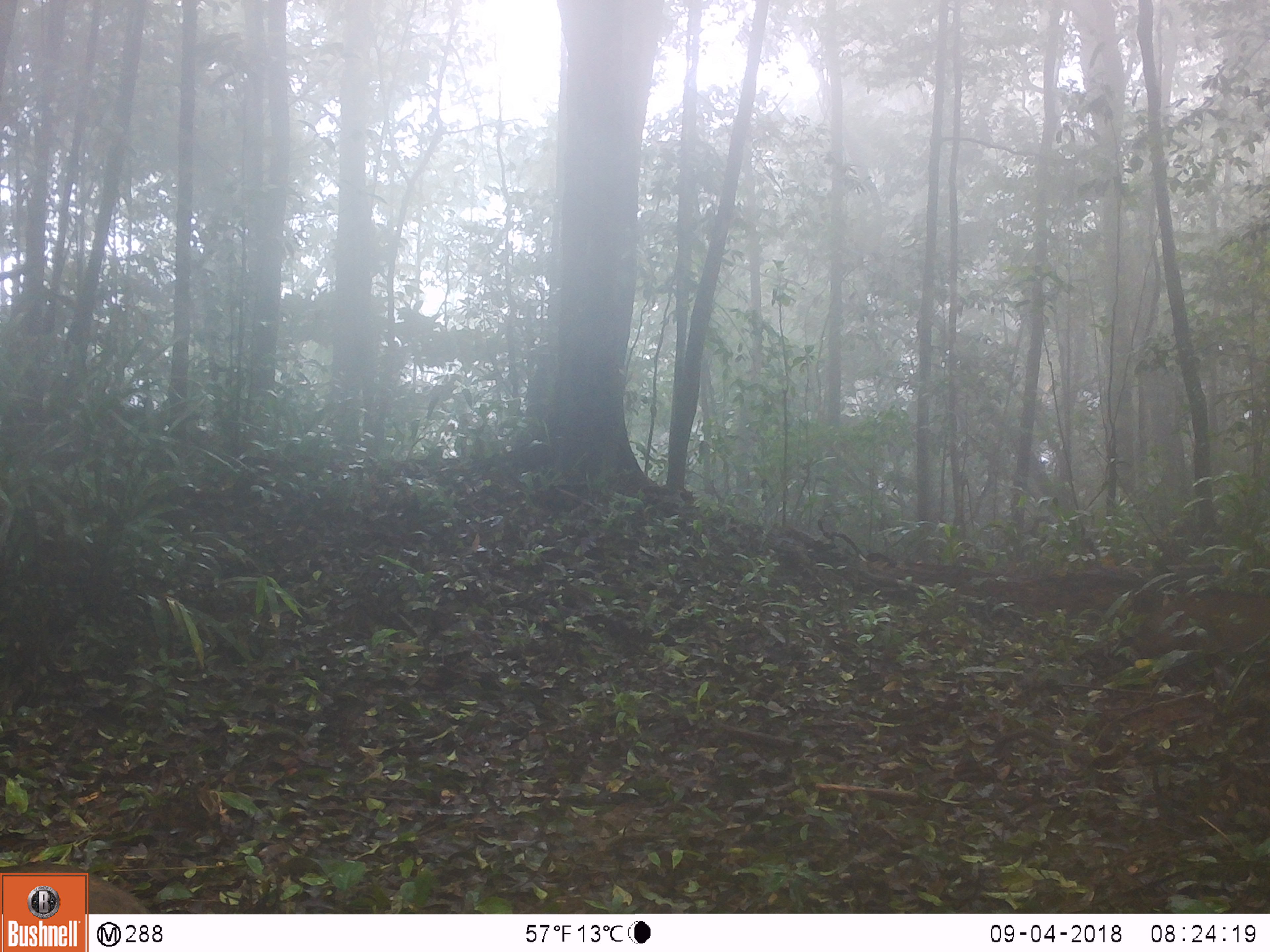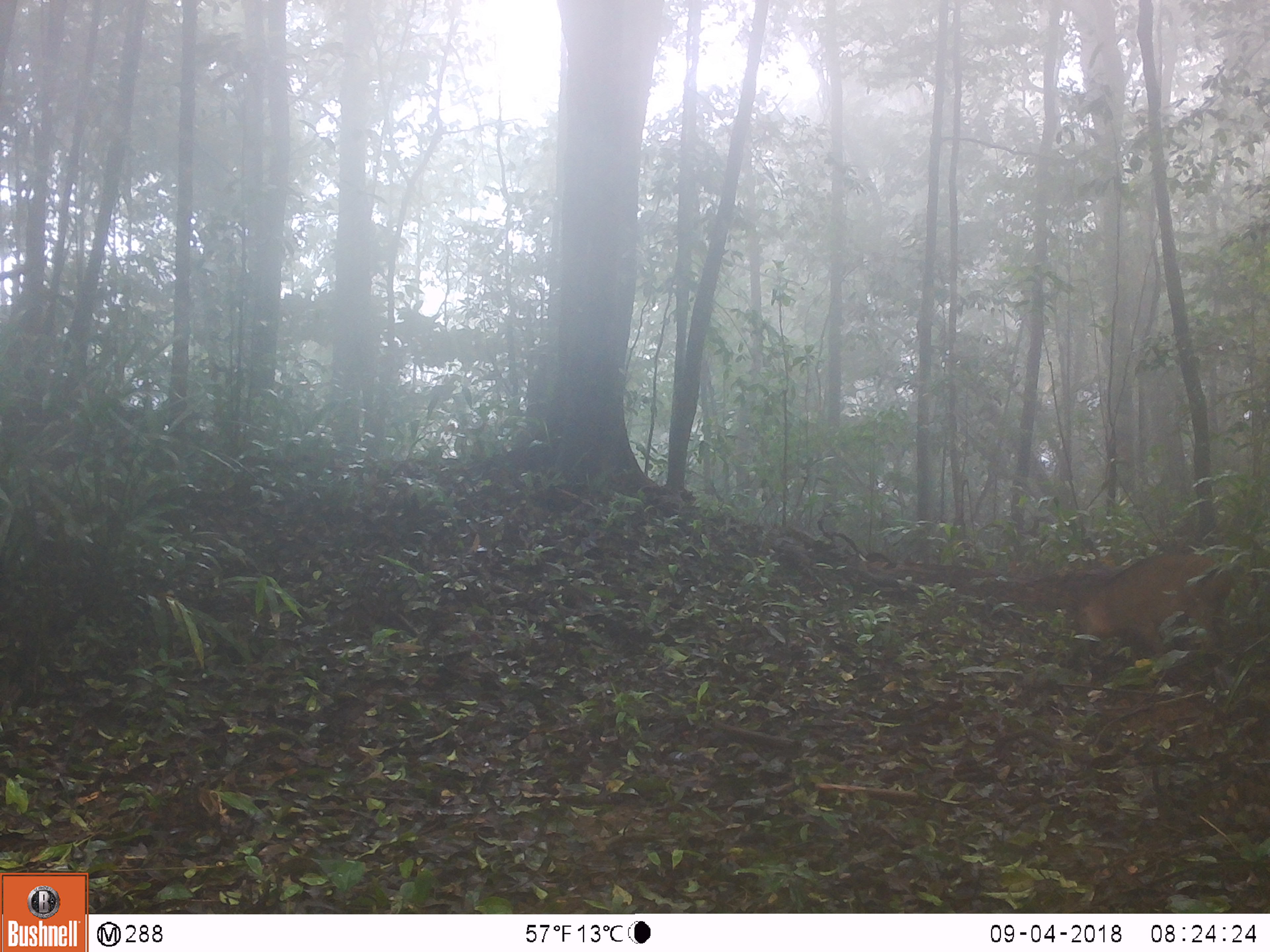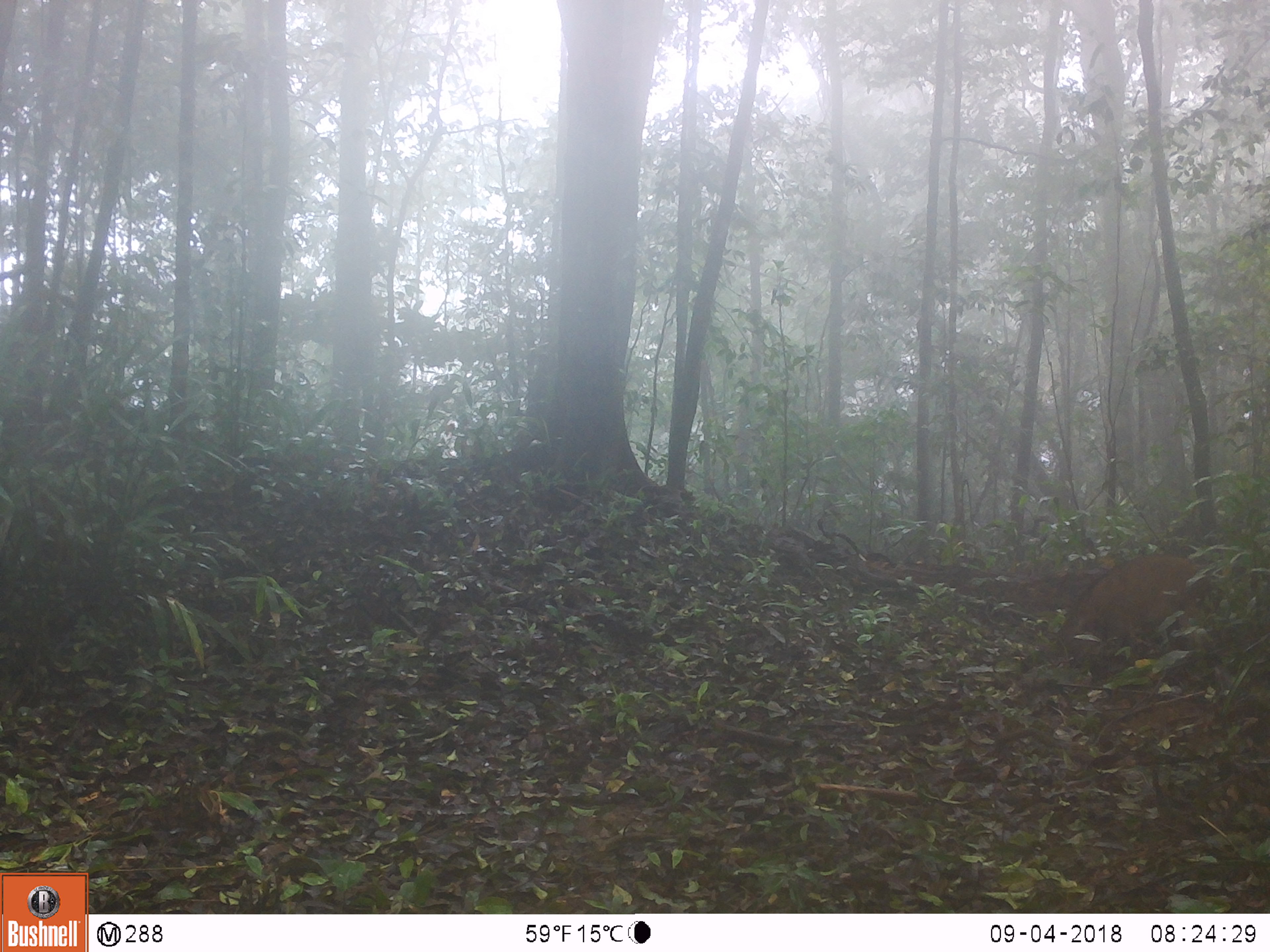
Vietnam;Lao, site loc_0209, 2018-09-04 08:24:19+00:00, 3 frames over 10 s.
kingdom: Animalia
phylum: Chordata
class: Mammalia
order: Artiodactyla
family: Suidae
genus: Sus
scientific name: Sus scrofa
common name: eurasian wild pig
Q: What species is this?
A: Eurasian wild pig (Sus scrofa).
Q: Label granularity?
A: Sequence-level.